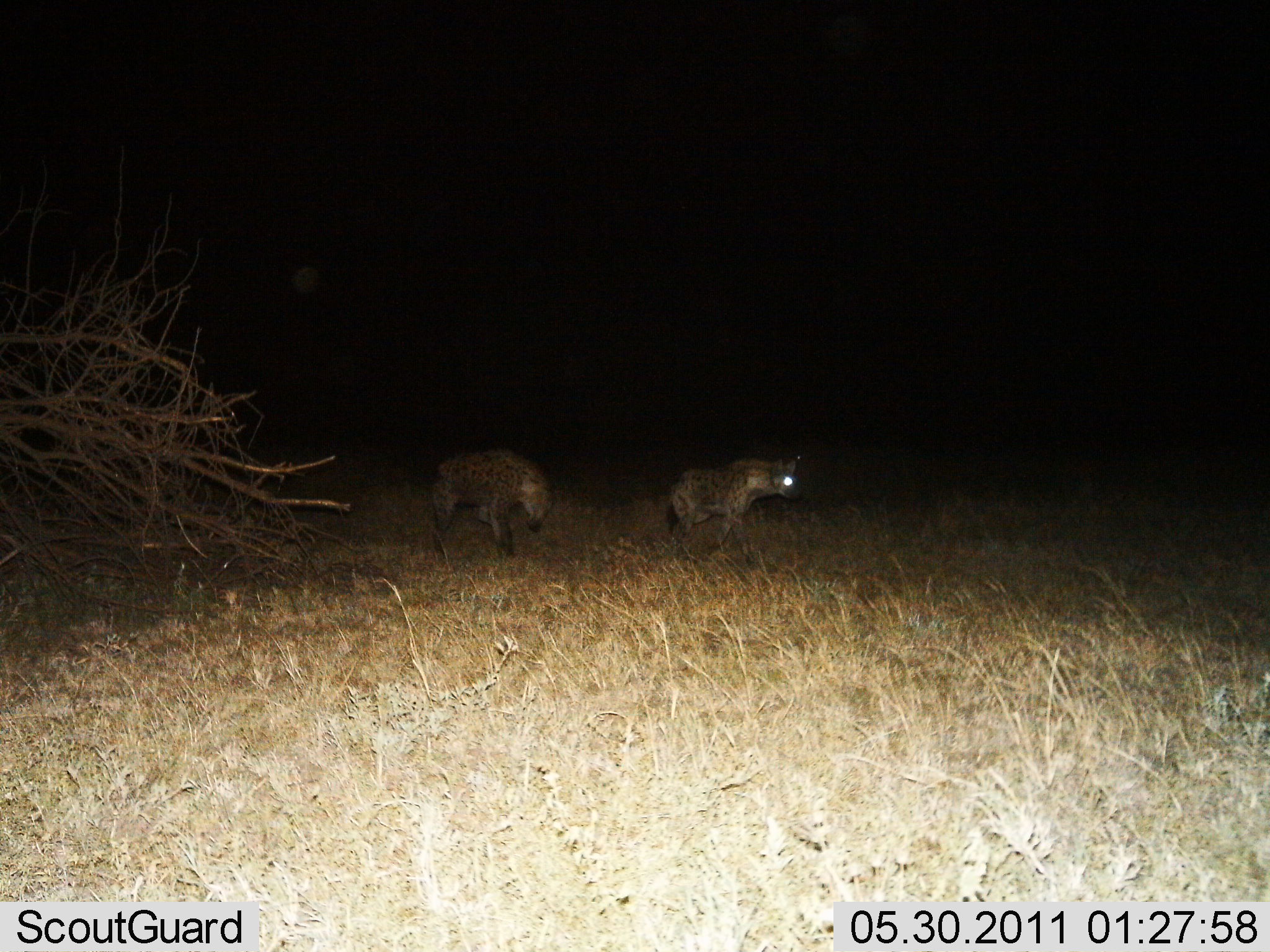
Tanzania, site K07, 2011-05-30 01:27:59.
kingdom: Animalia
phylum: Chordata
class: Mammalia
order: Carnivora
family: Hyaenidae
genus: Crocuta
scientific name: Crocuta crocuta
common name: spotted hyena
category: hyenaspotted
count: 2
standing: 30%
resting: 0%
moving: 70%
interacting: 0%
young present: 0%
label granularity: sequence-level